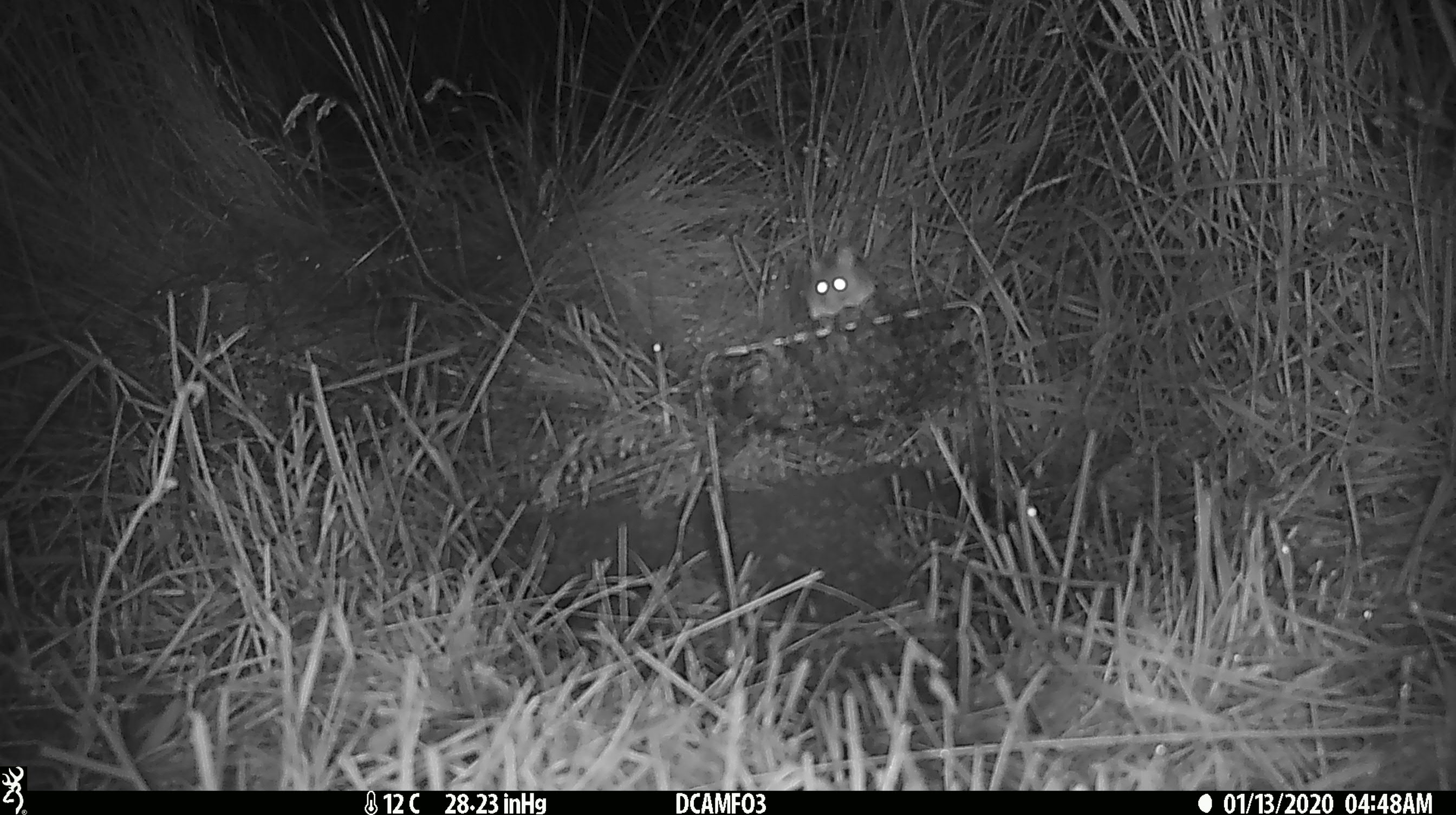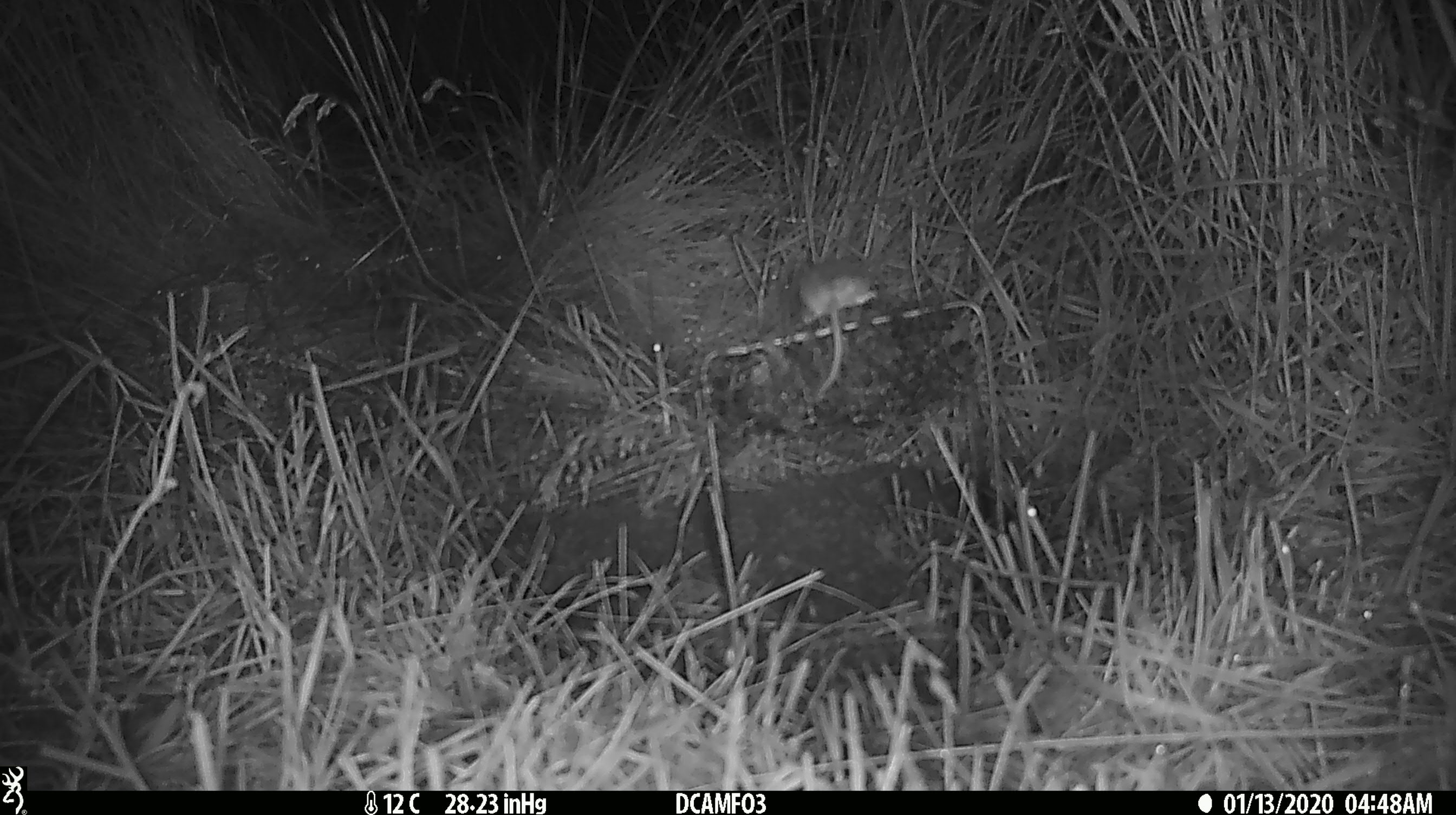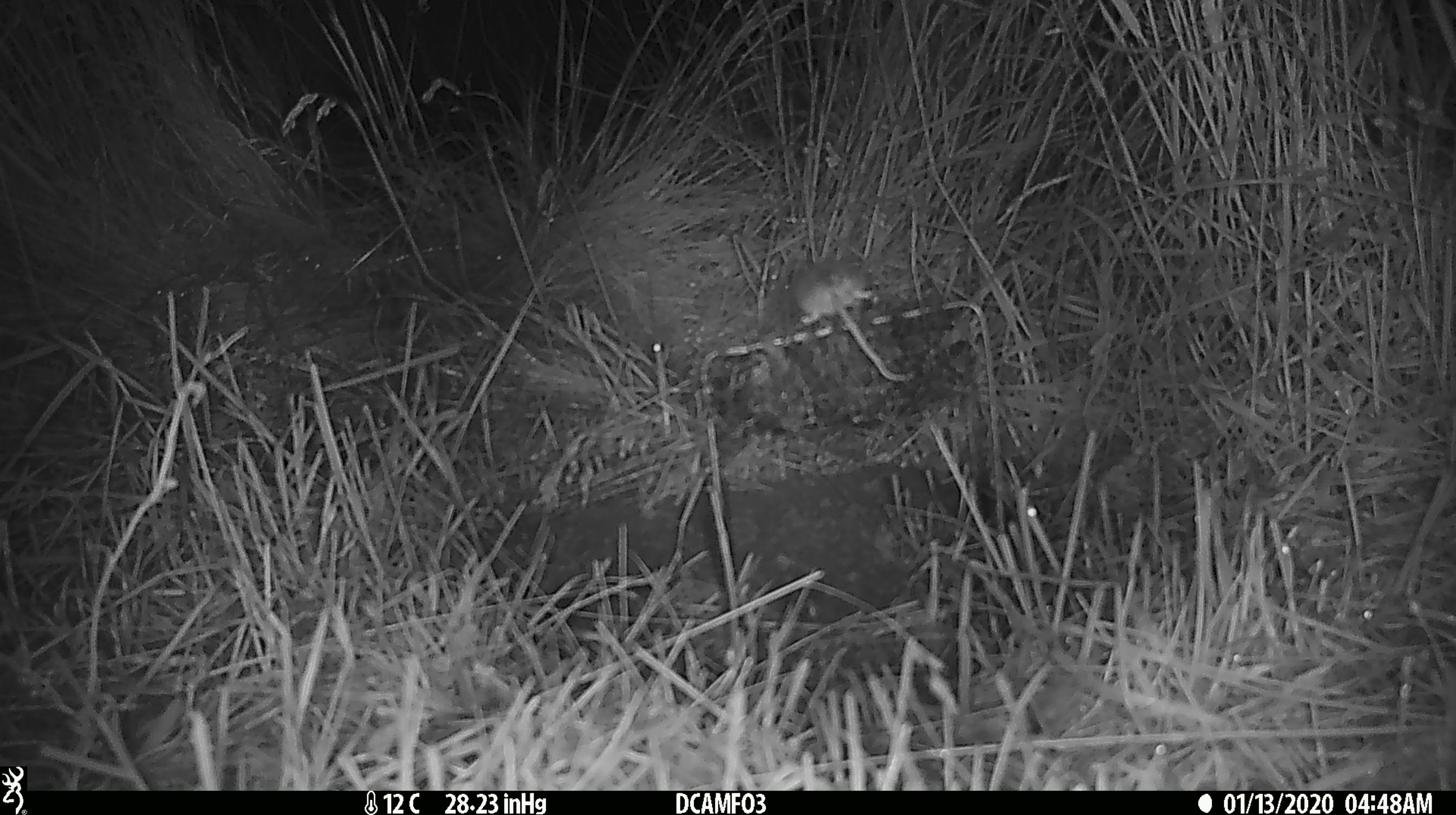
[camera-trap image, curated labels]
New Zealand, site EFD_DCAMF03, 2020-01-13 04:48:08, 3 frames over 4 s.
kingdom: Animalia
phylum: Chordata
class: Mammalia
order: Rodentia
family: Muridae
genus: Mus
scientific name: Mus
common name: mouse